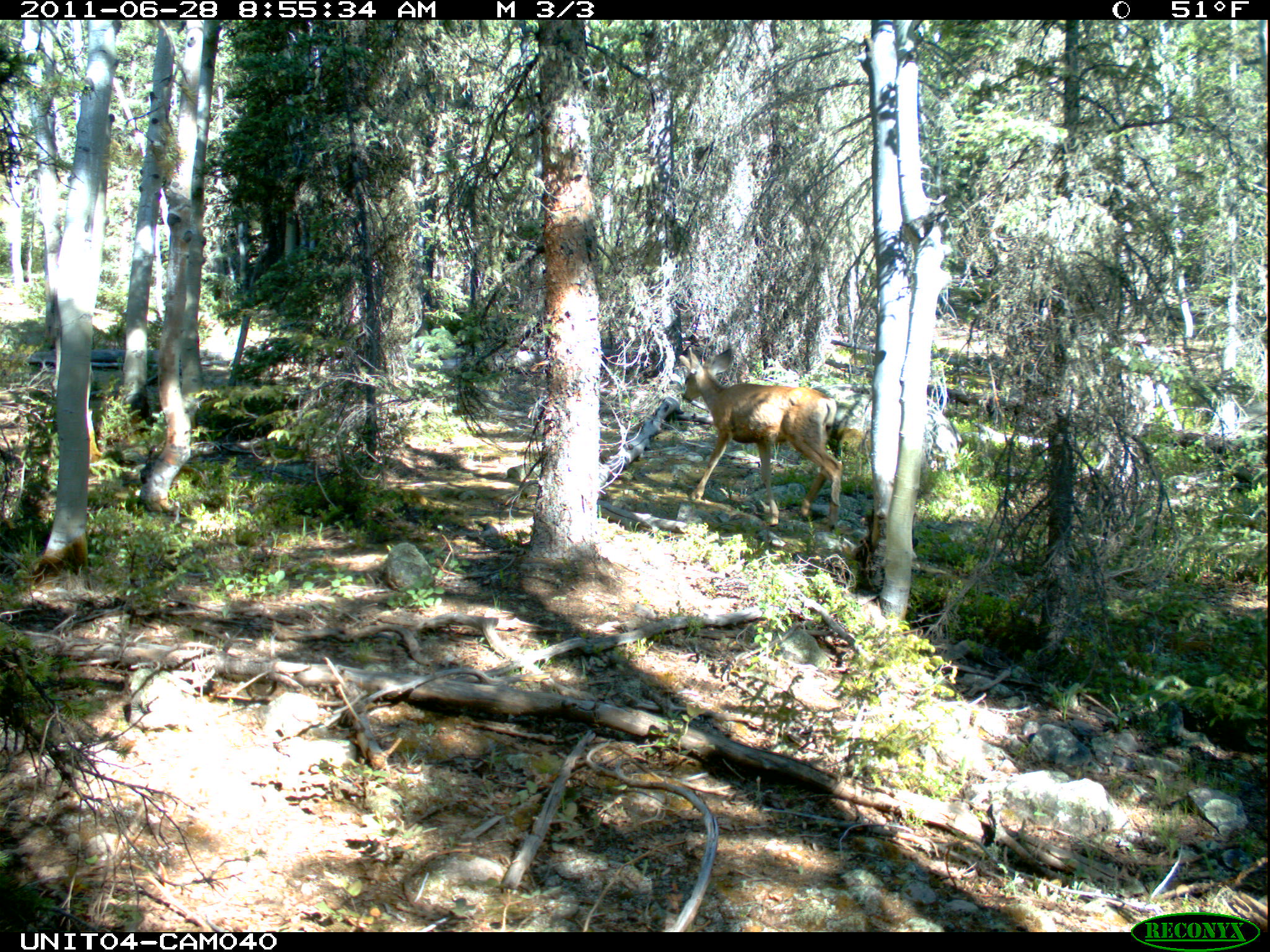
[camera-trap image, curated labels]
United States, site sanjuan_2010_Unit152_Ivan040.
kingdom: Animalia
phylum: Chordata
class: Mammalia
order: Artiodactyla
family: Cervidae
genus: Odocoileus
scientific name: Odocoileus hemionus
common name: mule deer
Odocoileus hemionus (mule deer).